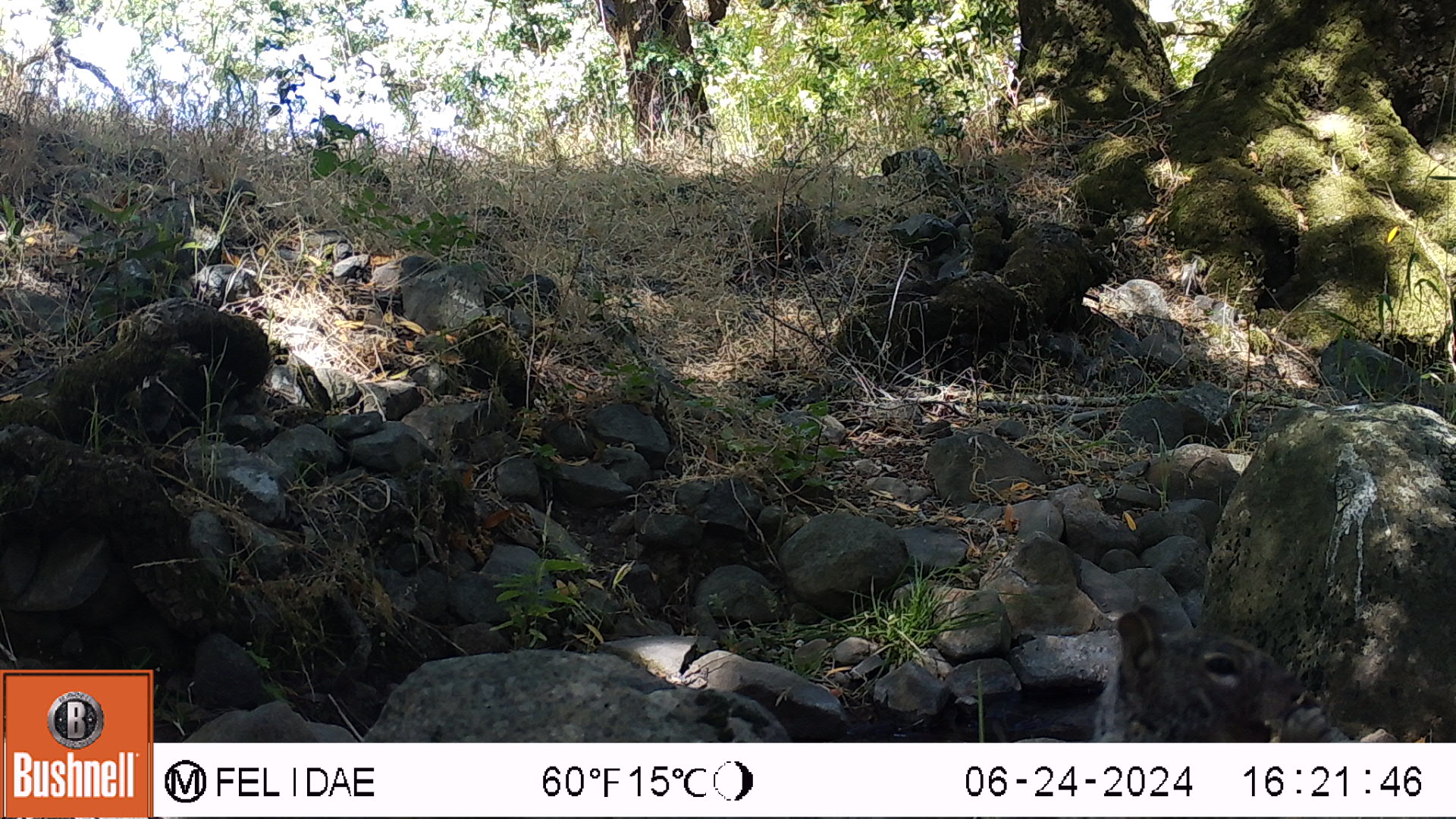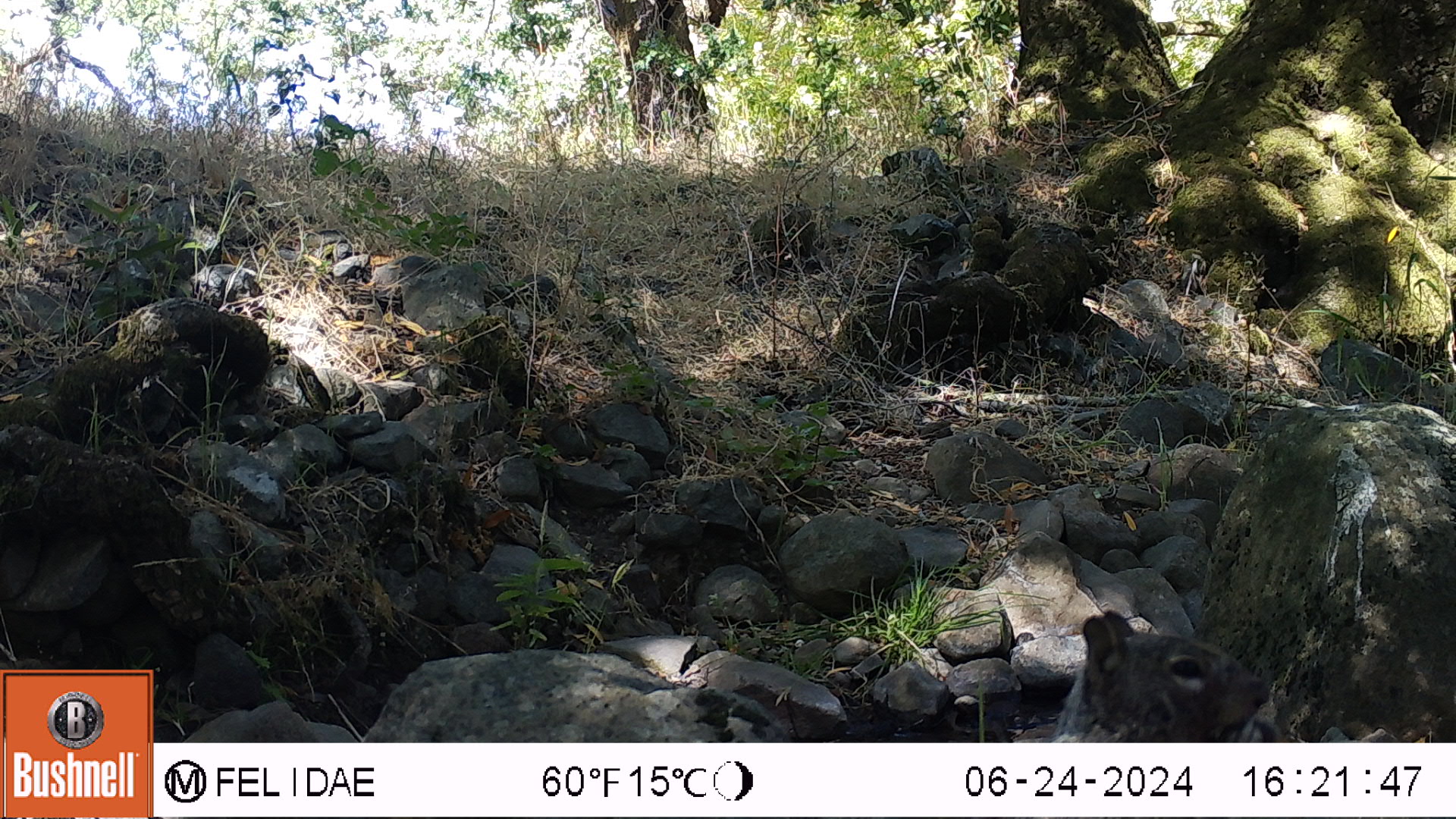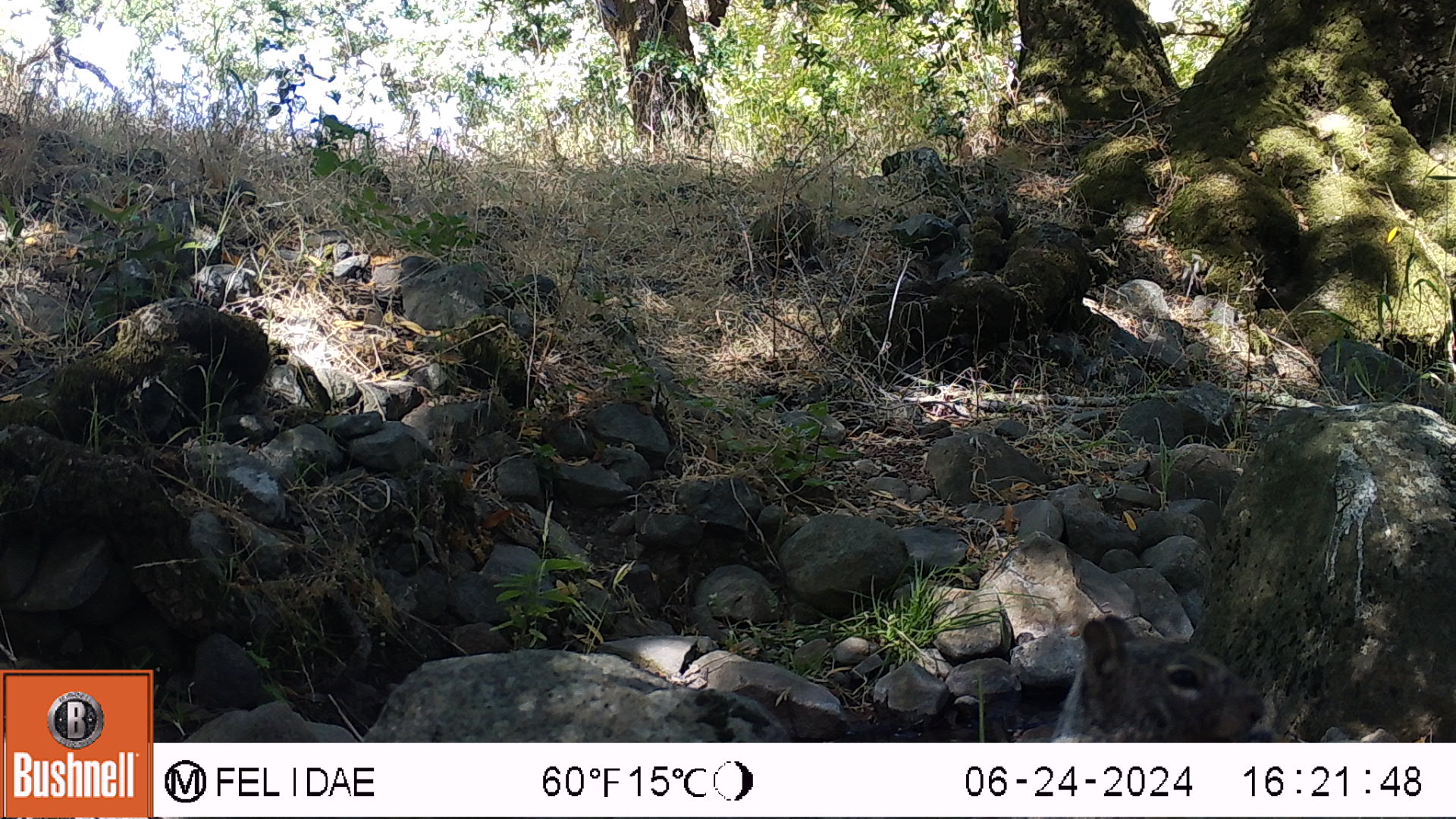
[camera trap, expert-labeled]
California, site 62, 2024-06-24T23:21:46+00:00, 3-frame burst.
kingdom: Animalia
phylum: Chordata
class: Mammalia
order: Rodentia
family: Sciuridae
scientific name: Sciuridae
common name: squirrel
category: unknown squirrel